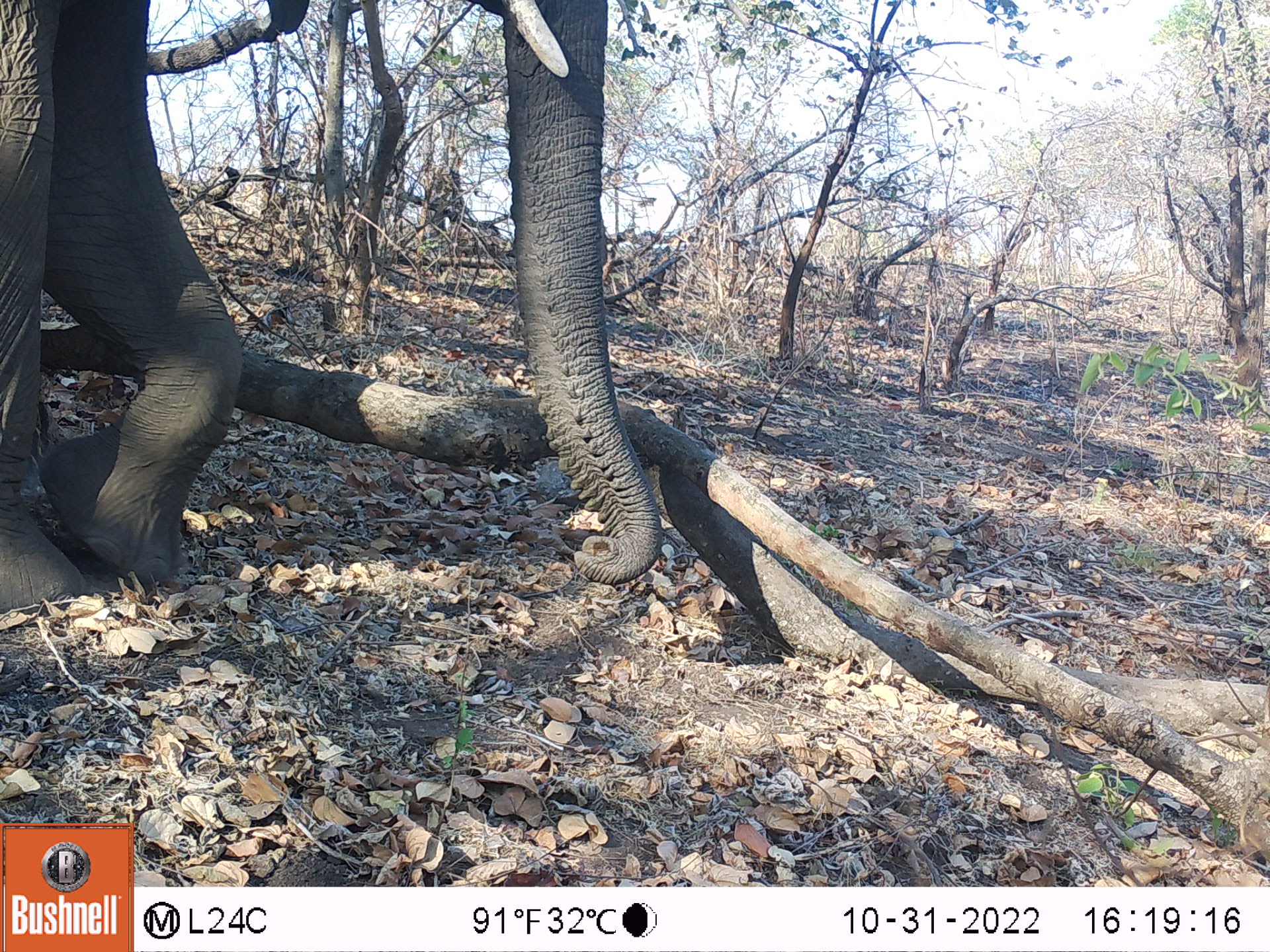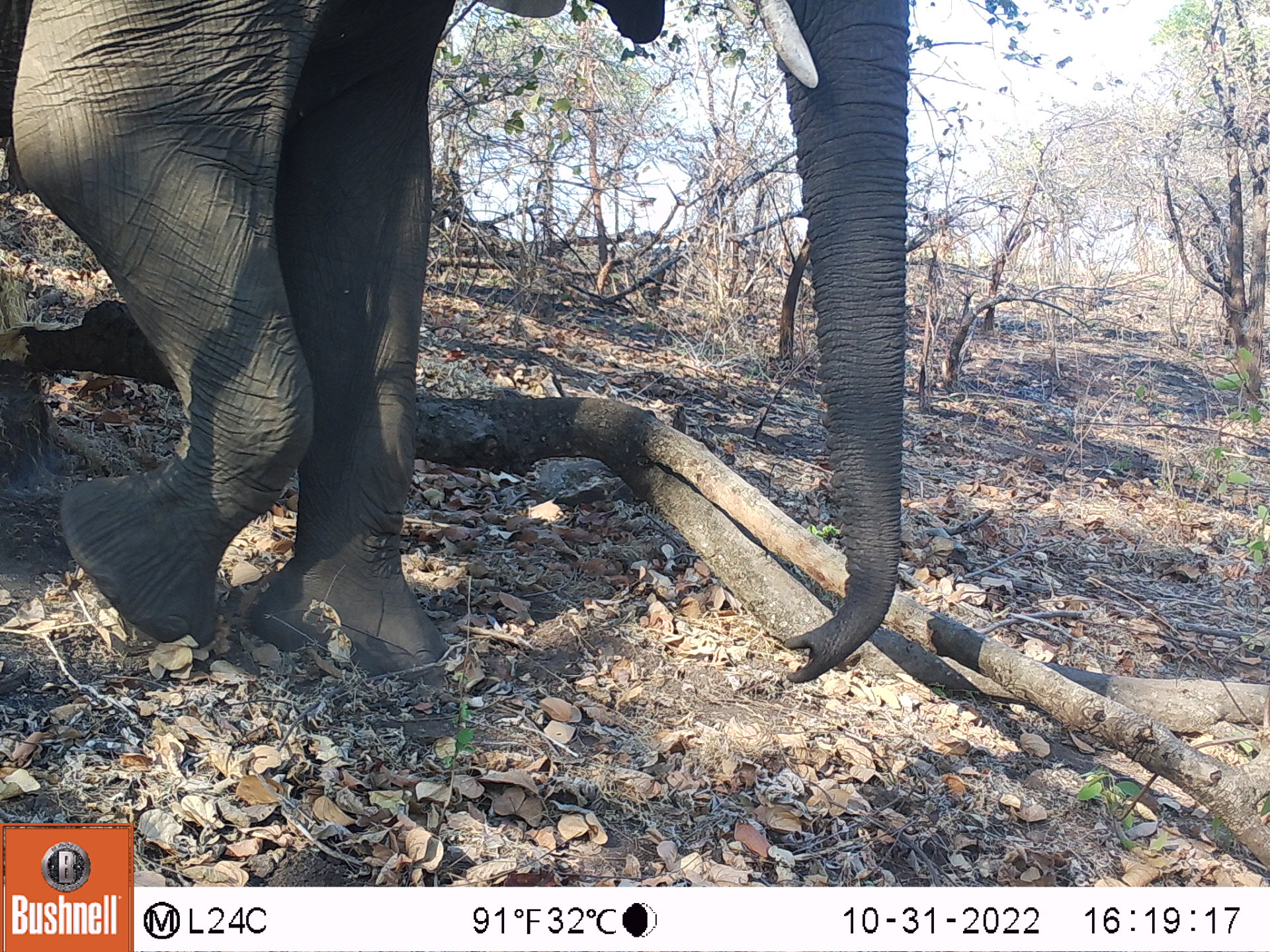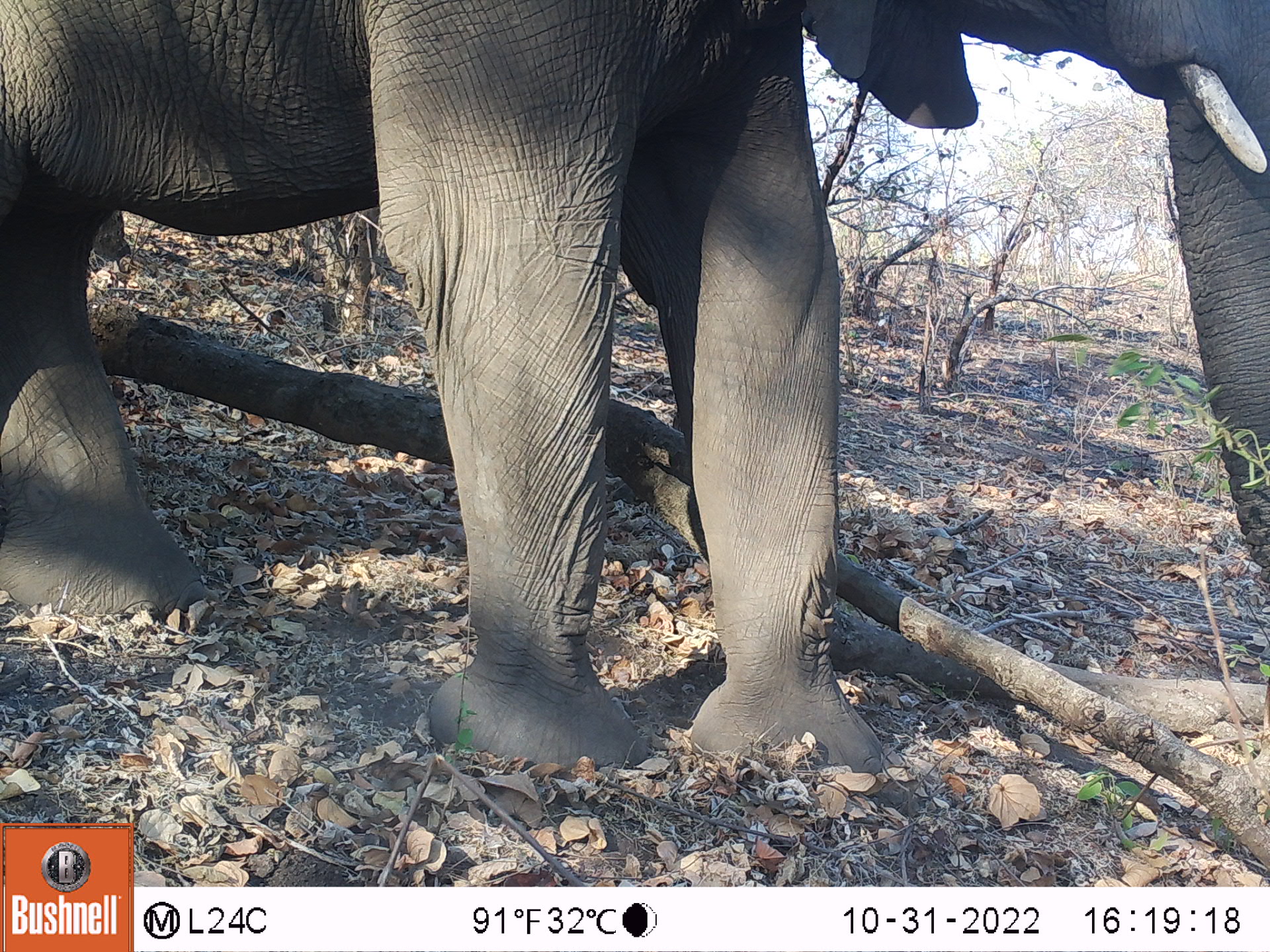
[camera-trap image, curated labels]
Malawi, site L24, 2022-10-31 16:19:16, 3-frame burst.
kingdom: Animalia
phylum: Chordata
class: Mammalia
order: Proboscidea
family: Elephantidae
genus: Loxodonta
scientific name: Loxodonta africana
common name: african savanna elephant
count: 1